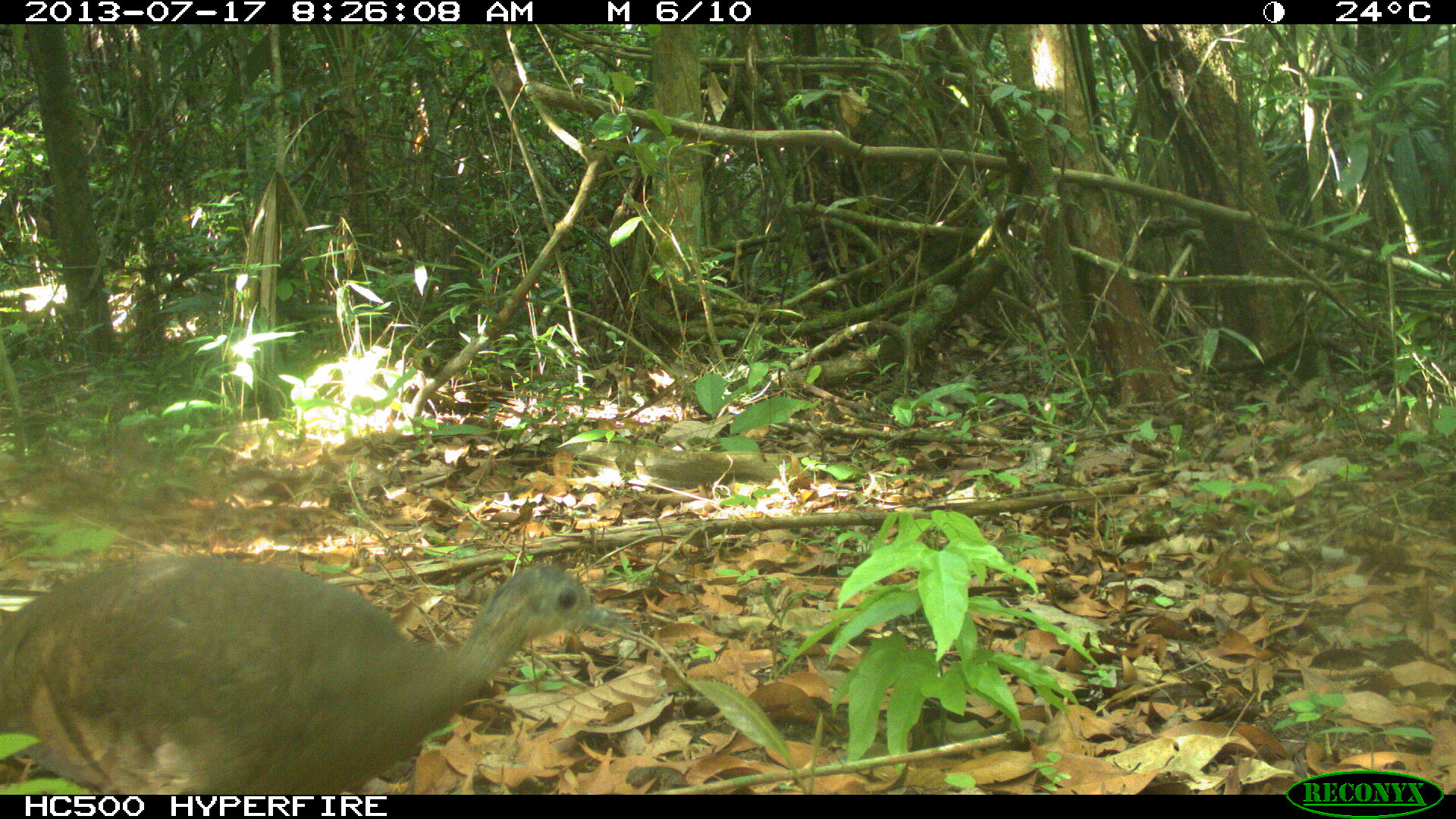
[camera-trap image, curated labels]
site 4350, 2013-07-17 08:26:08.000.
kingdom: Animalia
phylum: Chordata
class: Aves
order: Tinamiformes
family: Tinamidae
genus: Tinamus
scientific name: Tinamus major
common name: great tinamou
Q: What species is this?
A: Tinamus major (great tinamou).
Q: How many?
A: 1.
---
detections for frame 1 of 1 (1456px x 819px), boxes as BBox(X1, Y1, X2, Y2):
tinamus major: BBox(0, 551, 632, 791)